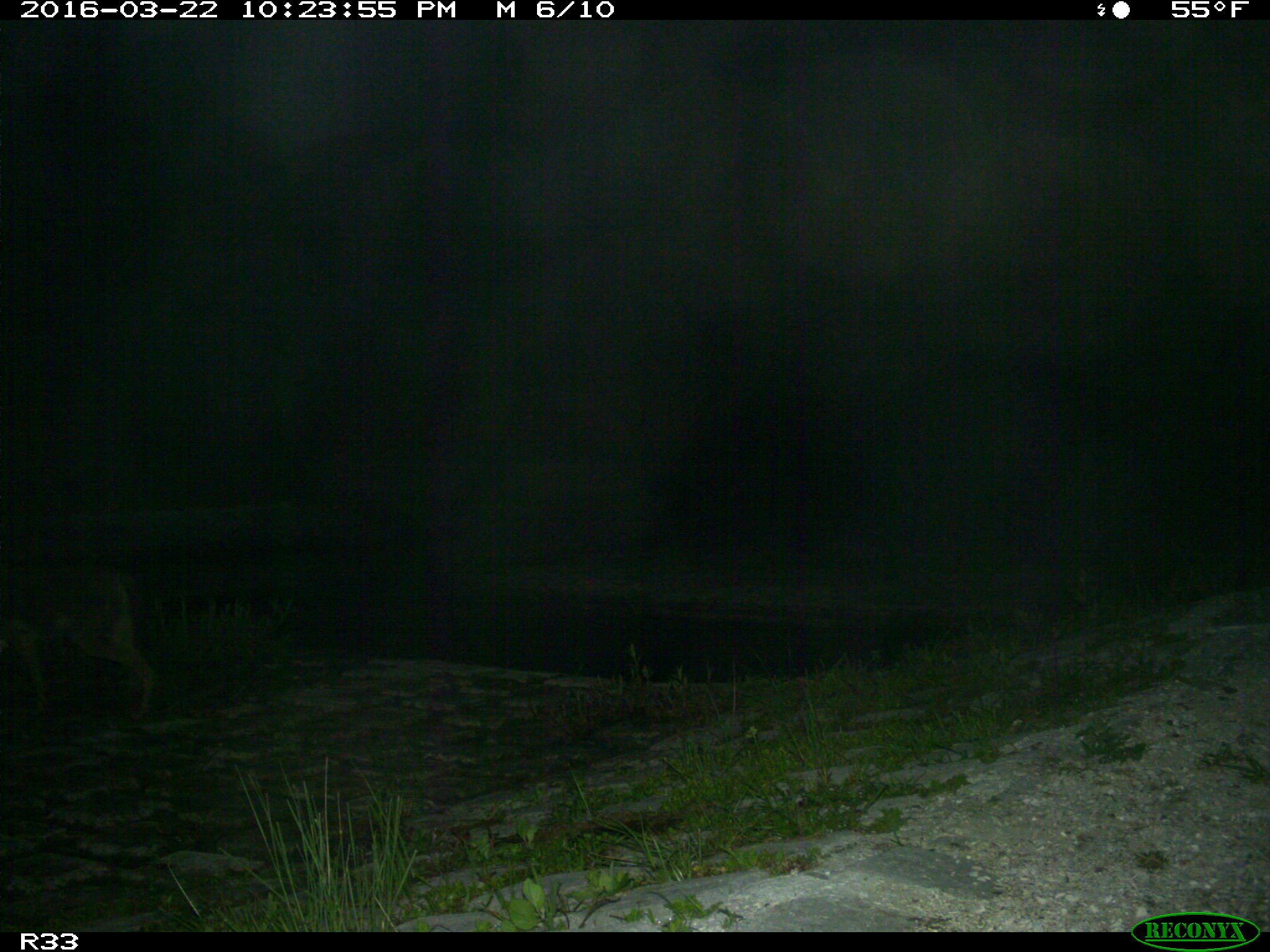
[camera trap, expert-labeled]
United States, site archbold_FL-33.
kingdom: Animalia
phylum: Chordata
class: Mammalia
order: Carnivora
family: Canidae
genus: Canis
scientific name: Canis latrans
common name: coyote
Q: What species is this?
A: Canis latrans (coyote).